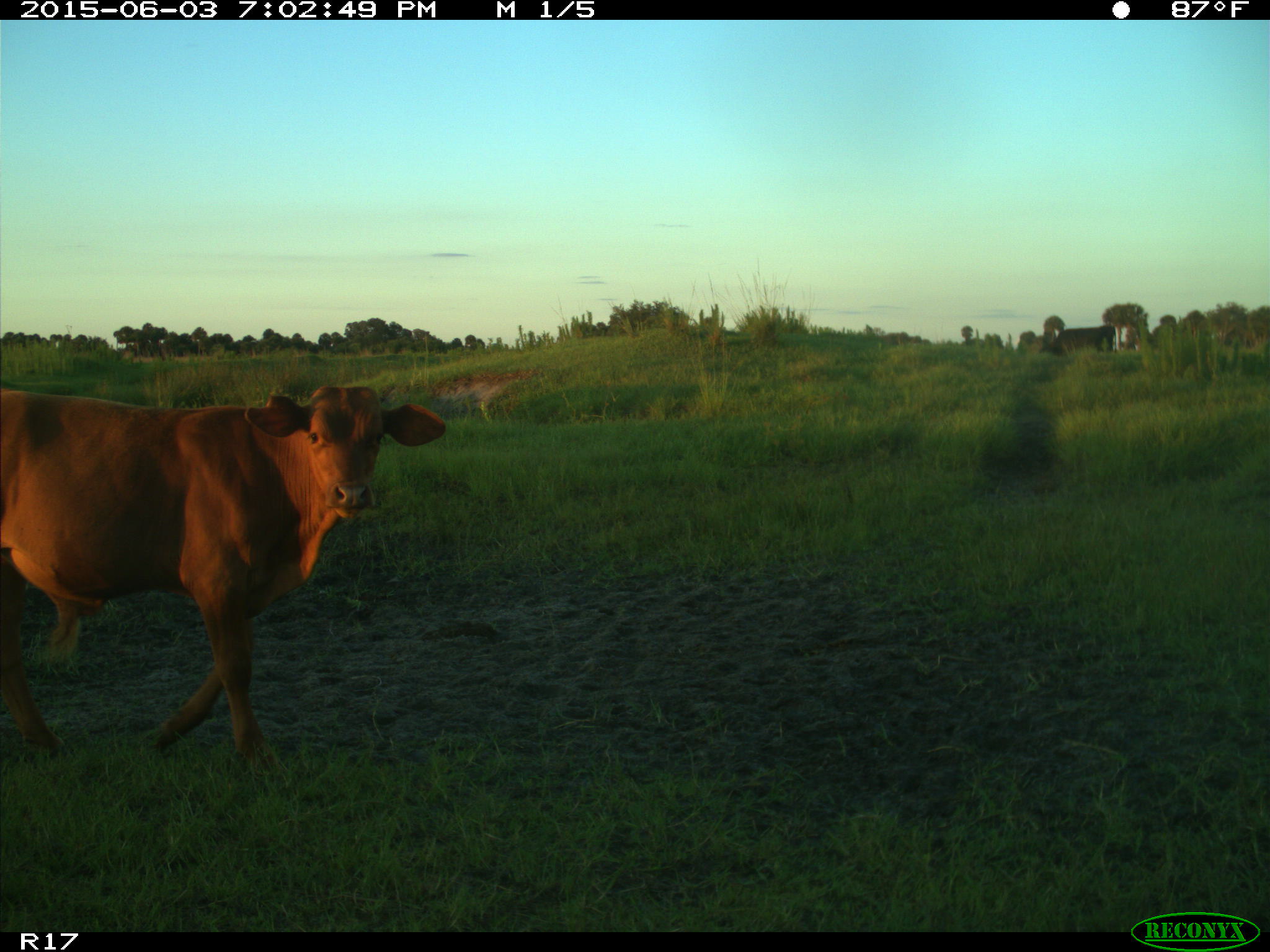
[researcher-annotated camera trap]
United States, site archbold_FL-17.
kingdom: Animalia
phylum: Chordata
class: Mammalia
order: Artiodactyla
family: Bovidae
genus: Bos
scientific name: Bos taurus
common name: domestic cow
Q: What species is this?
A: Bos taurus (domestic cow).